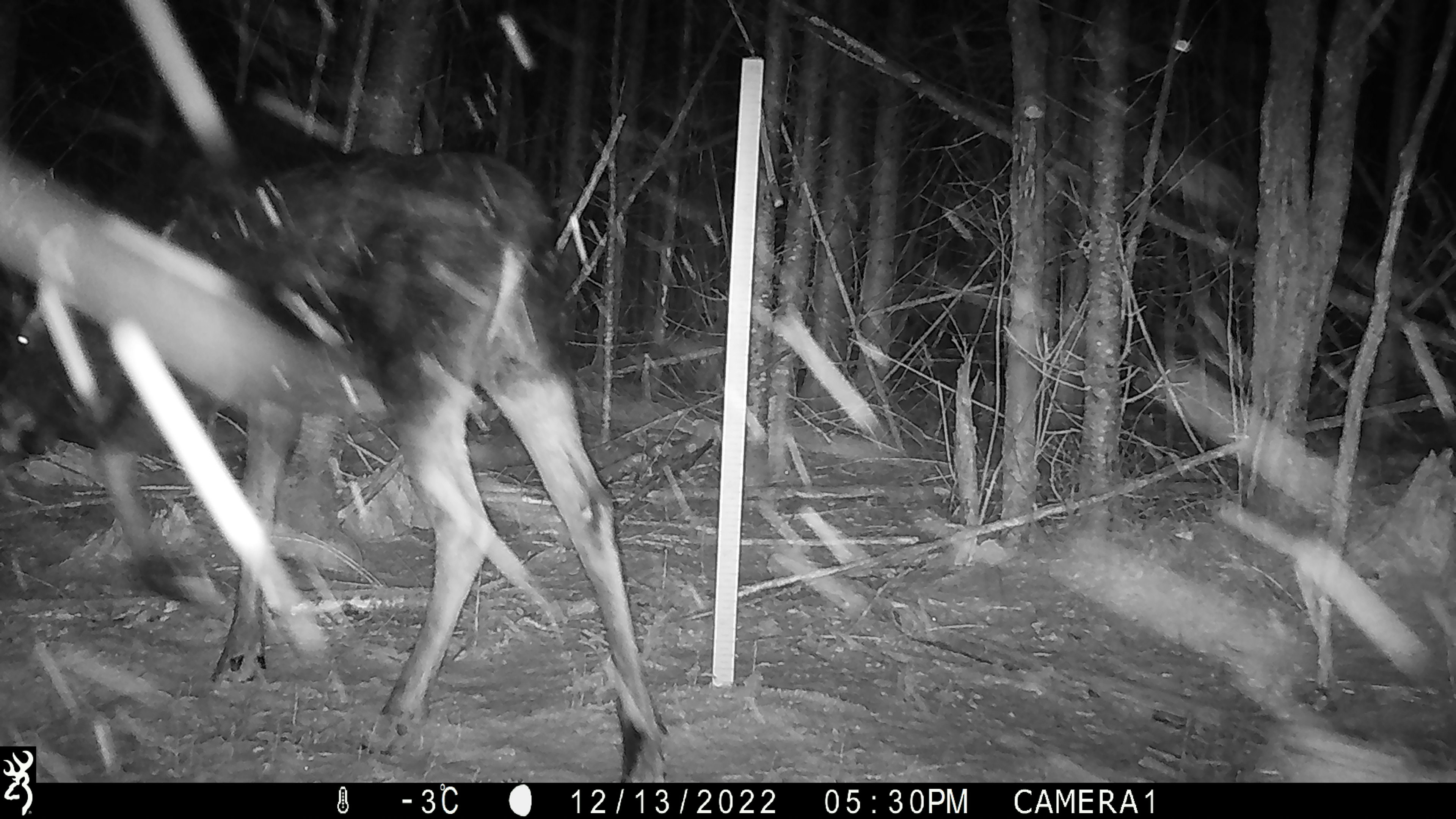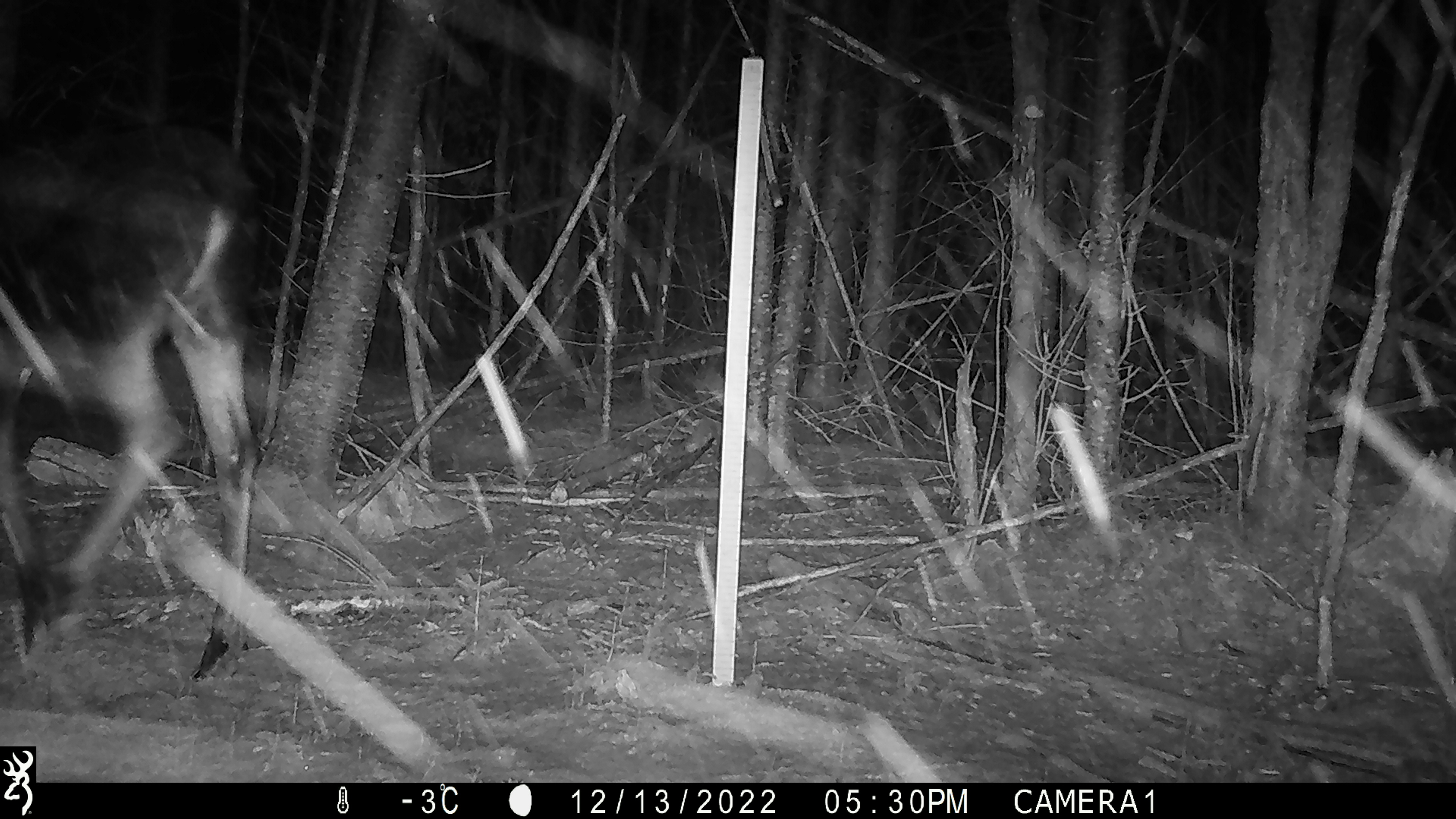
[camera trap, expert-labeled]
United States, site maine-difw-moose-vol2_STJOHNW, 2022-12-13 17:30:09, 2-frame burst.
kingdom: Animalia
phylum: Chordata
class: Mammalia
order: Artiodactyla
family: Cervidae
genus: Alces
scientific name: Alces alces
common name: moose